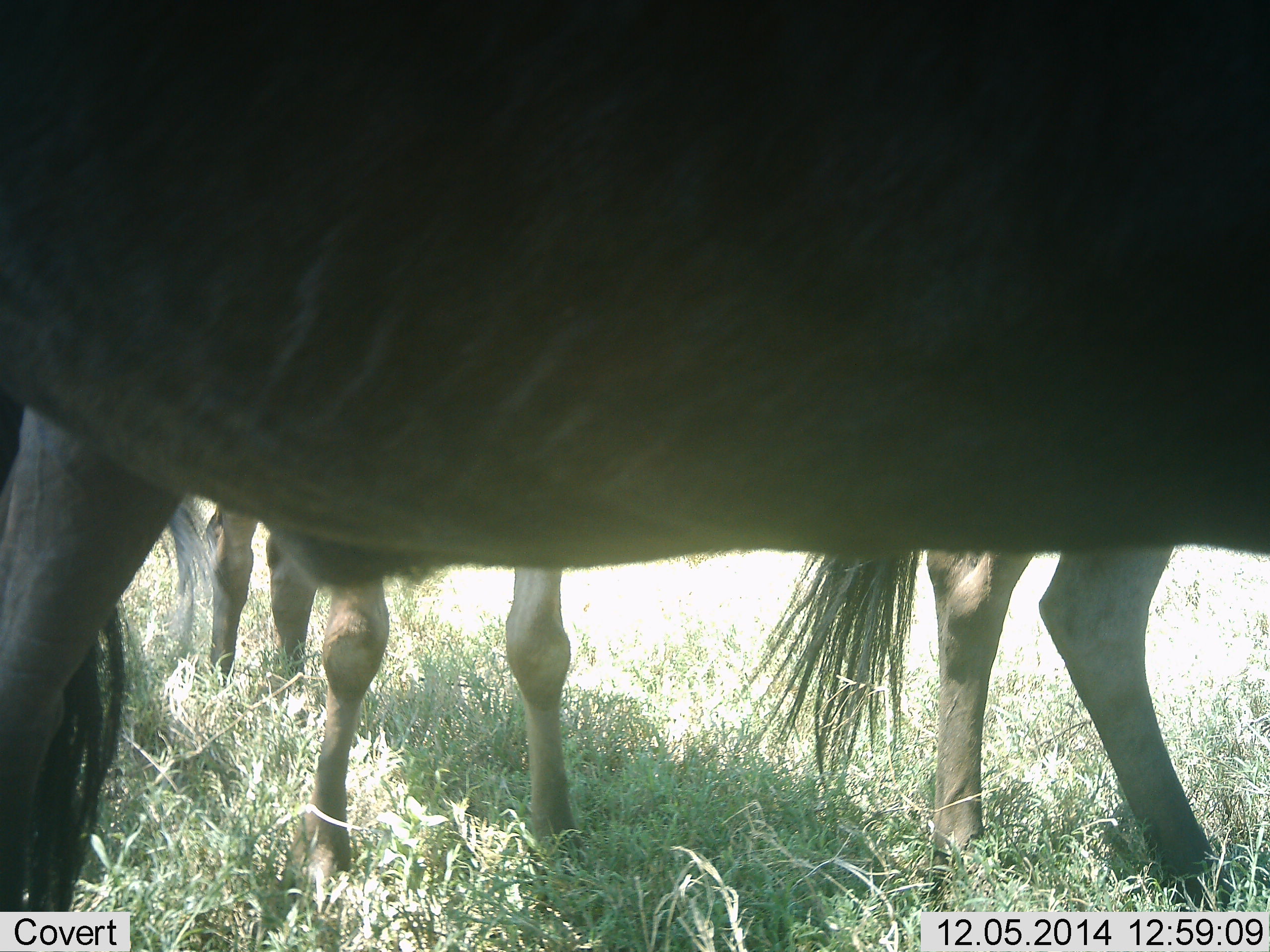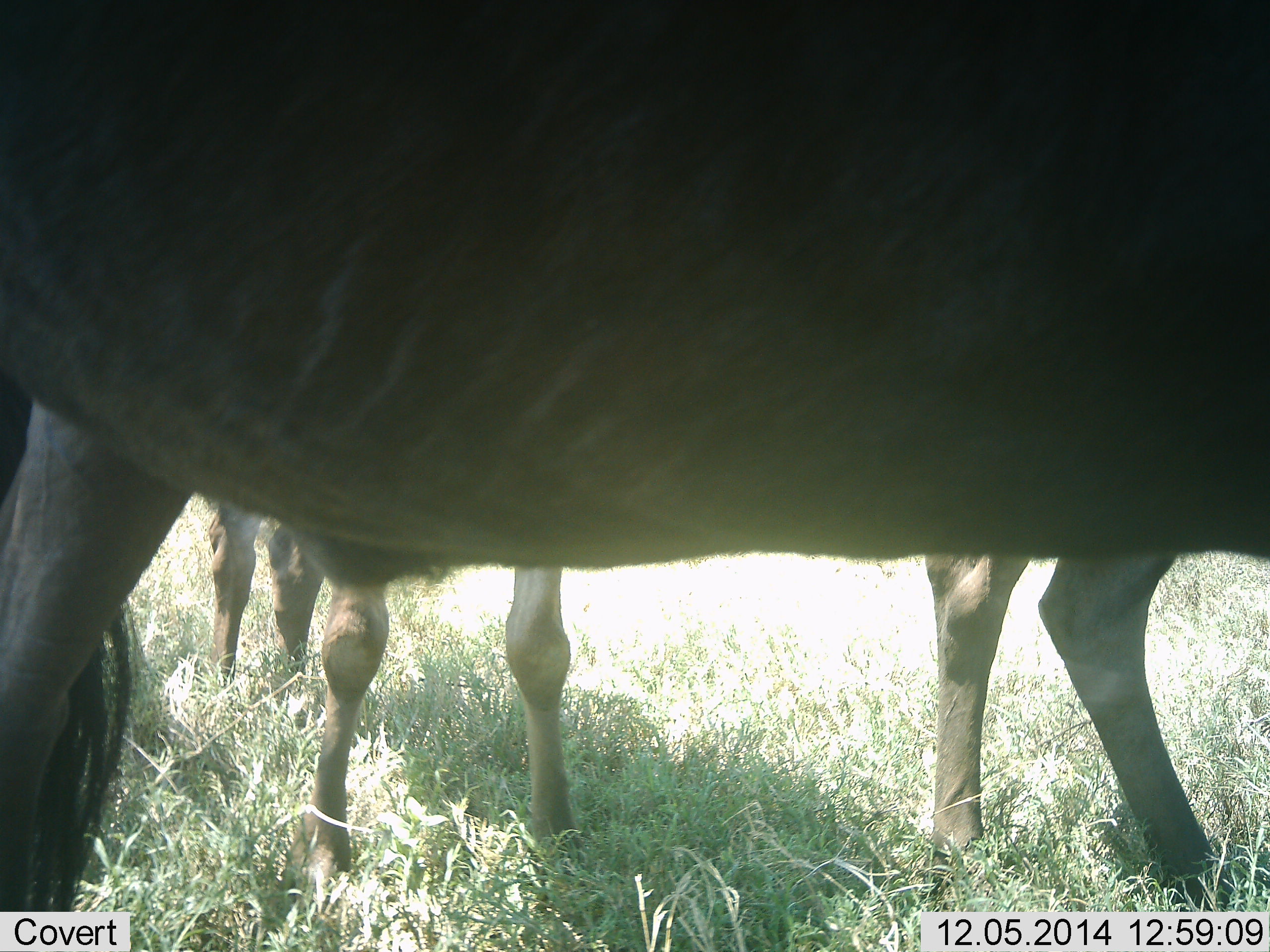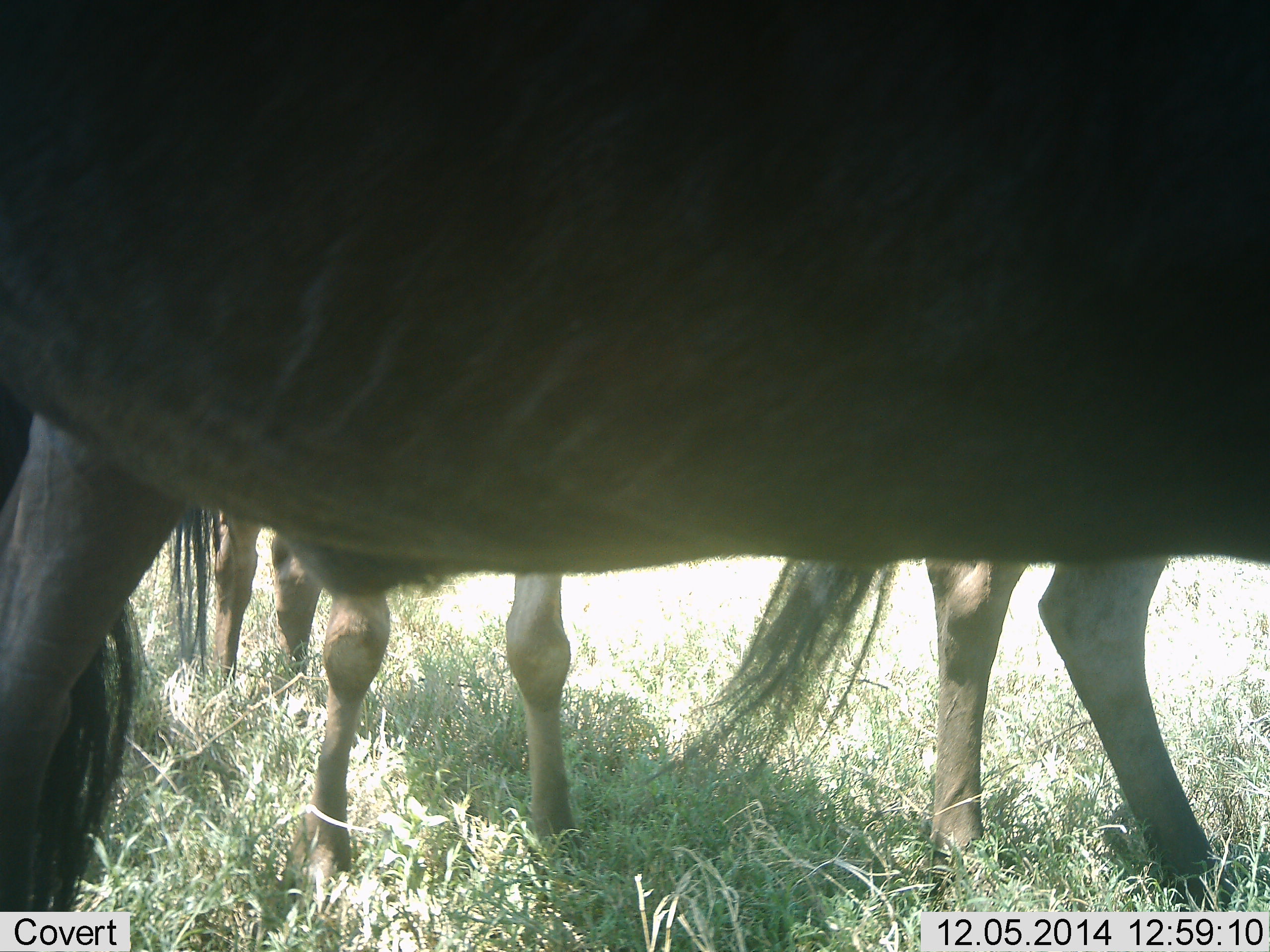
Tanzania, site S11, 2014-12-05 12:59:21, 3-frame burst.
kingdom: Animalia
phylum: Chordata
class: Mammalia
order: Artiodactyla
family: Bovidae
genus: Connochaetes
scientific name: Connochaetes taurinus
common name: blue wildebeest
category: wildebeest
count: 3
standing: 100%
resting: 0%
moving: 0%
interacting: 0%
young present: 0%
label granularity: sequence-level